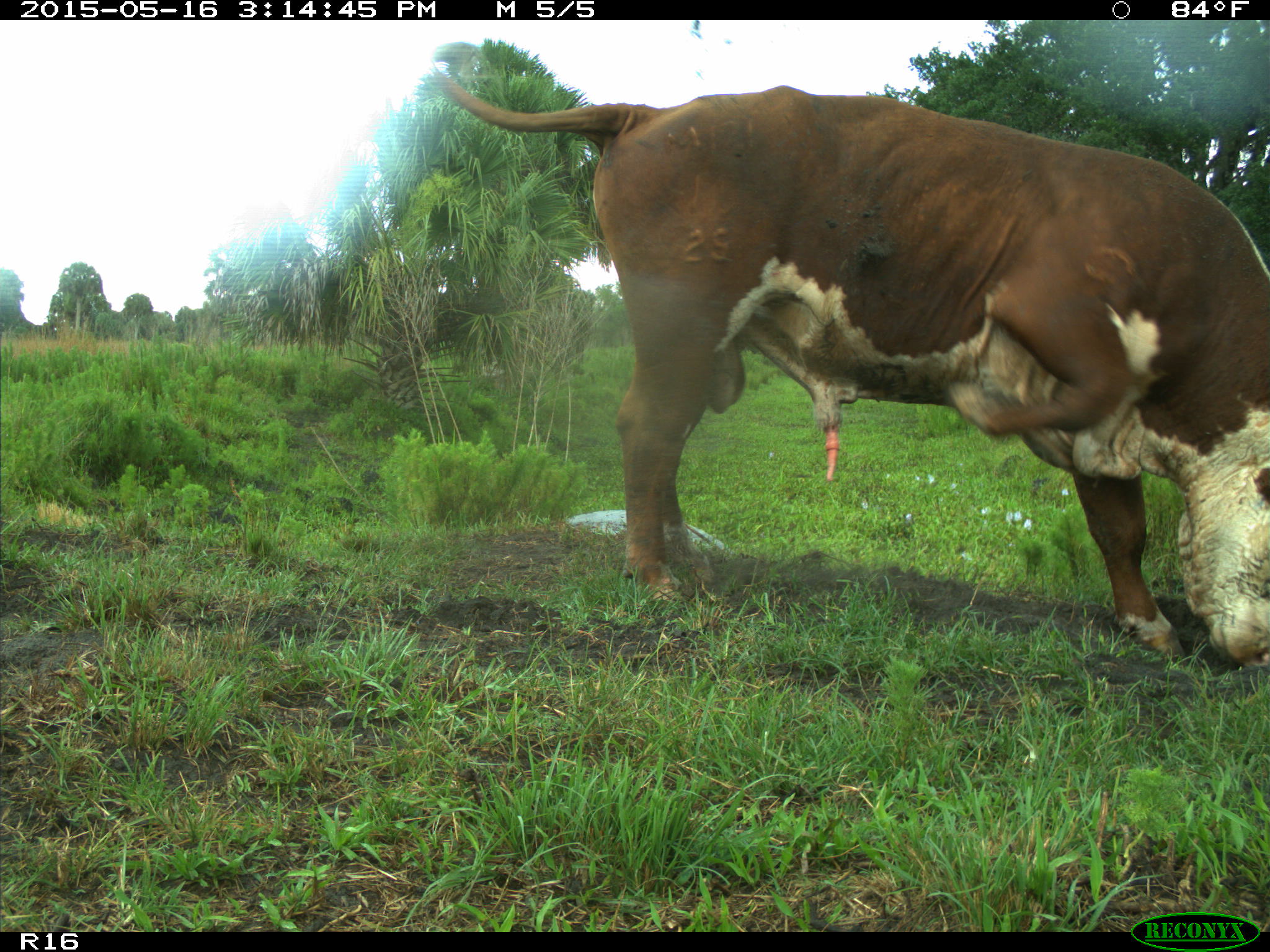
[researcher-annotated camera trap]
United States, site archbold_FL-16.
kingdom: Animalia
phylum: Chordata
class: Mammalia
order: Artiodactyla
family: Bovidae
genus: Bos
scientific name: Bos taurus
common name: domestic cow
Bos taurus (domestic cow).